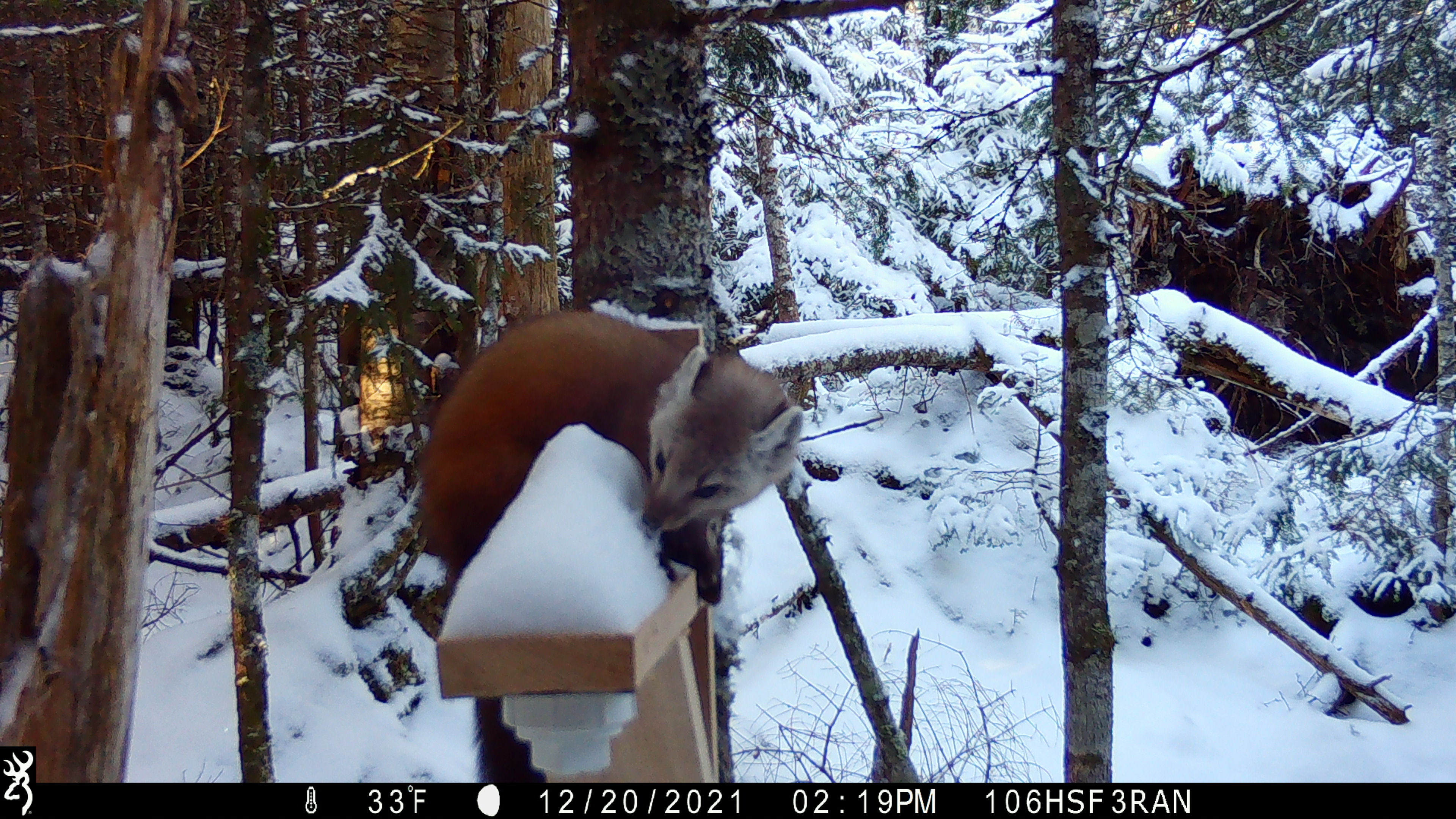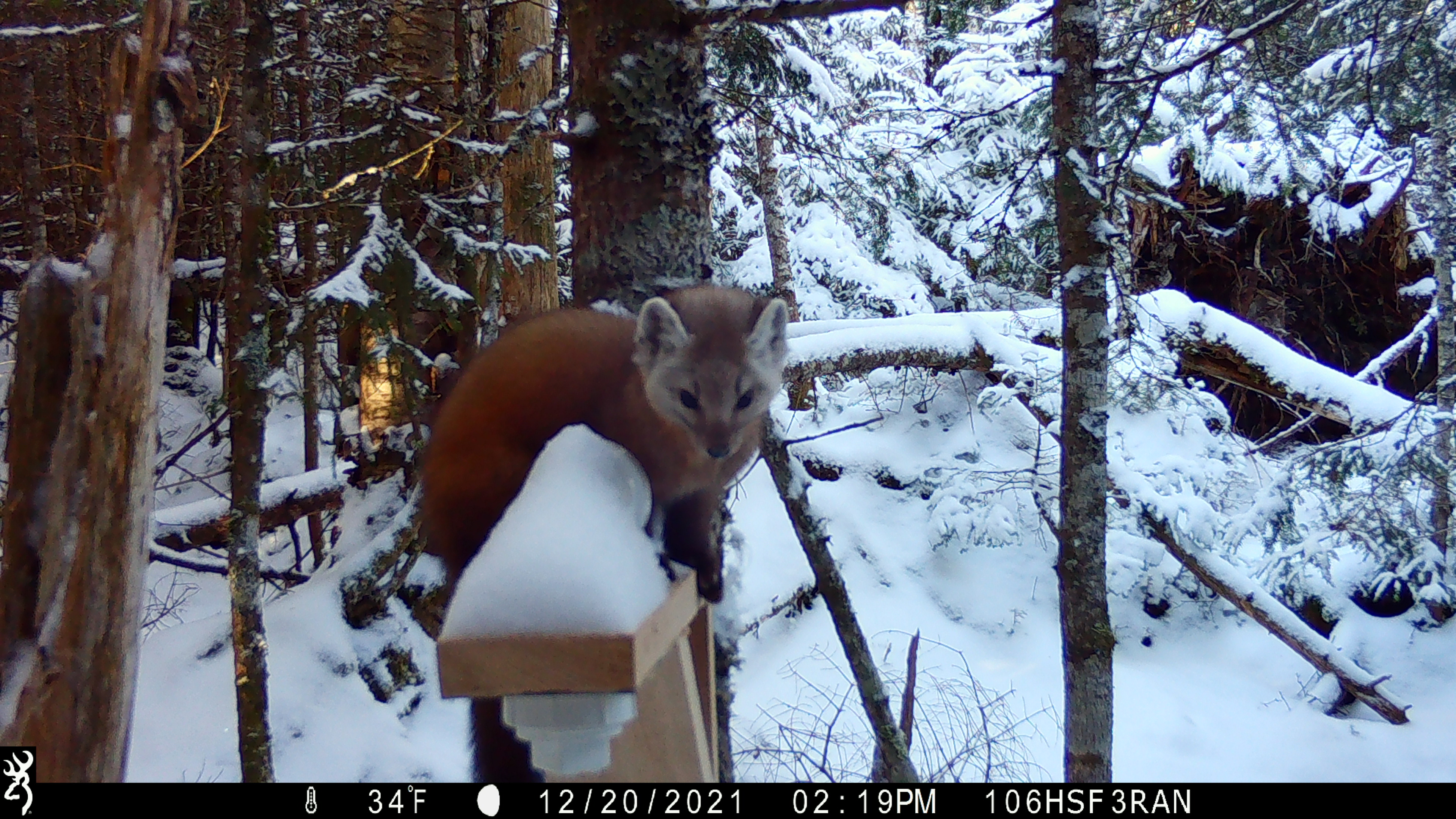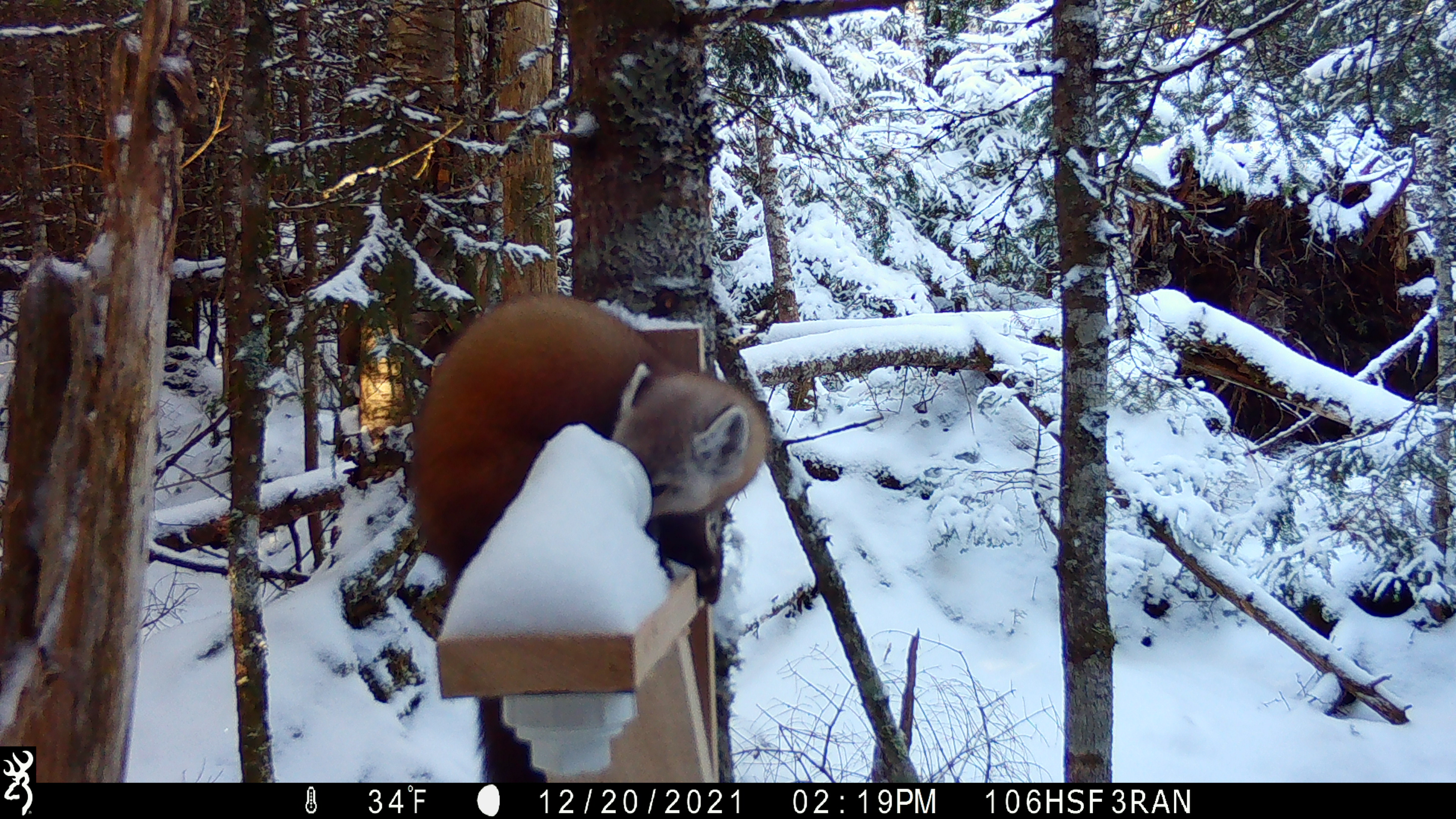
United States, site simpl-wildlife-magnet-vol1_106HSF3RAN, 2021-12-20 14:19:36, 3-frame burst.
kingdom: Animalia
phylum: Chordata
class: Mammalia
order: Carnivora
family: Mustelidae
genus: Martes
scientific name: Martes americana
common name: american marten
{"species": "american marten (Martes americana)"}